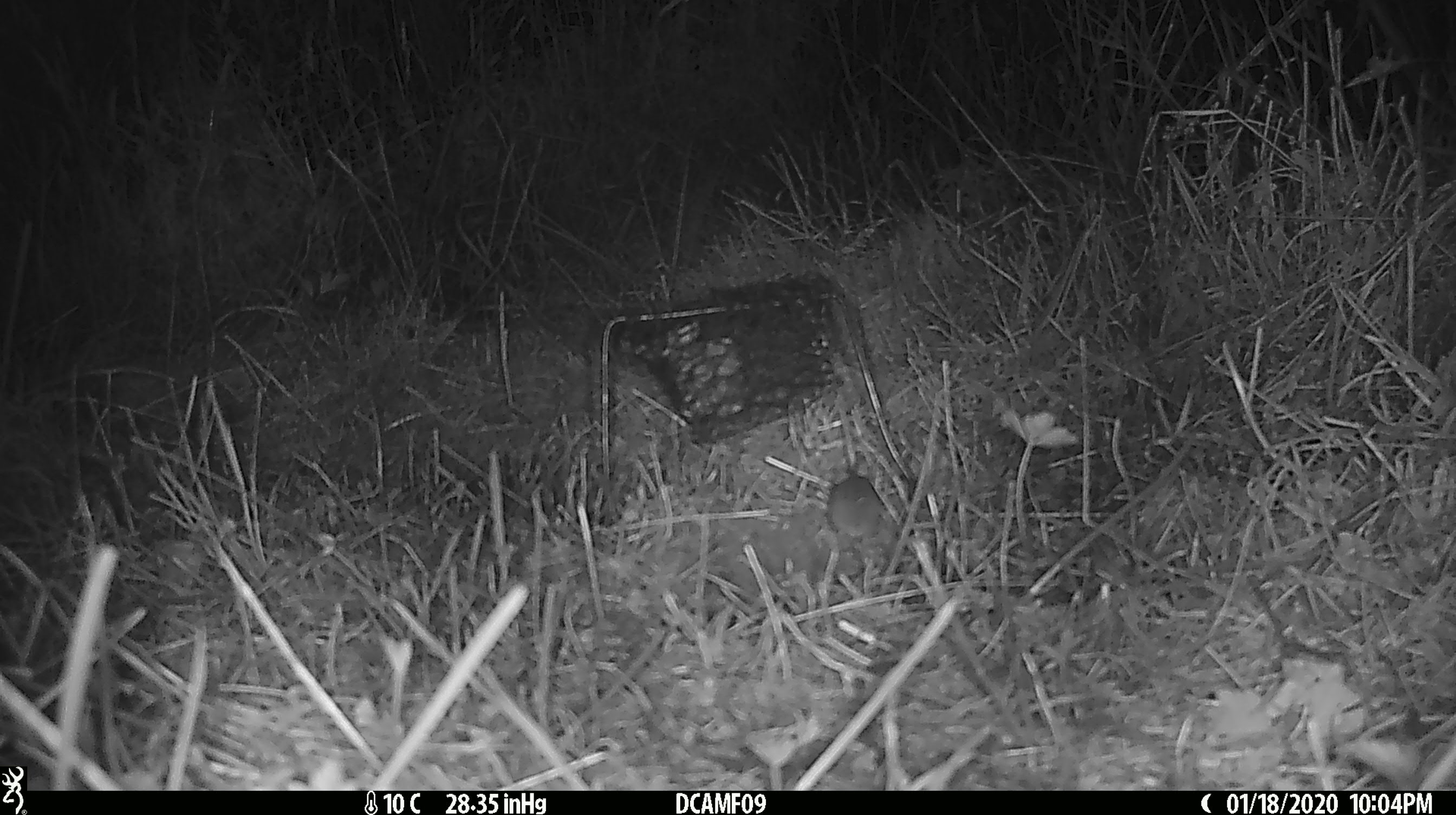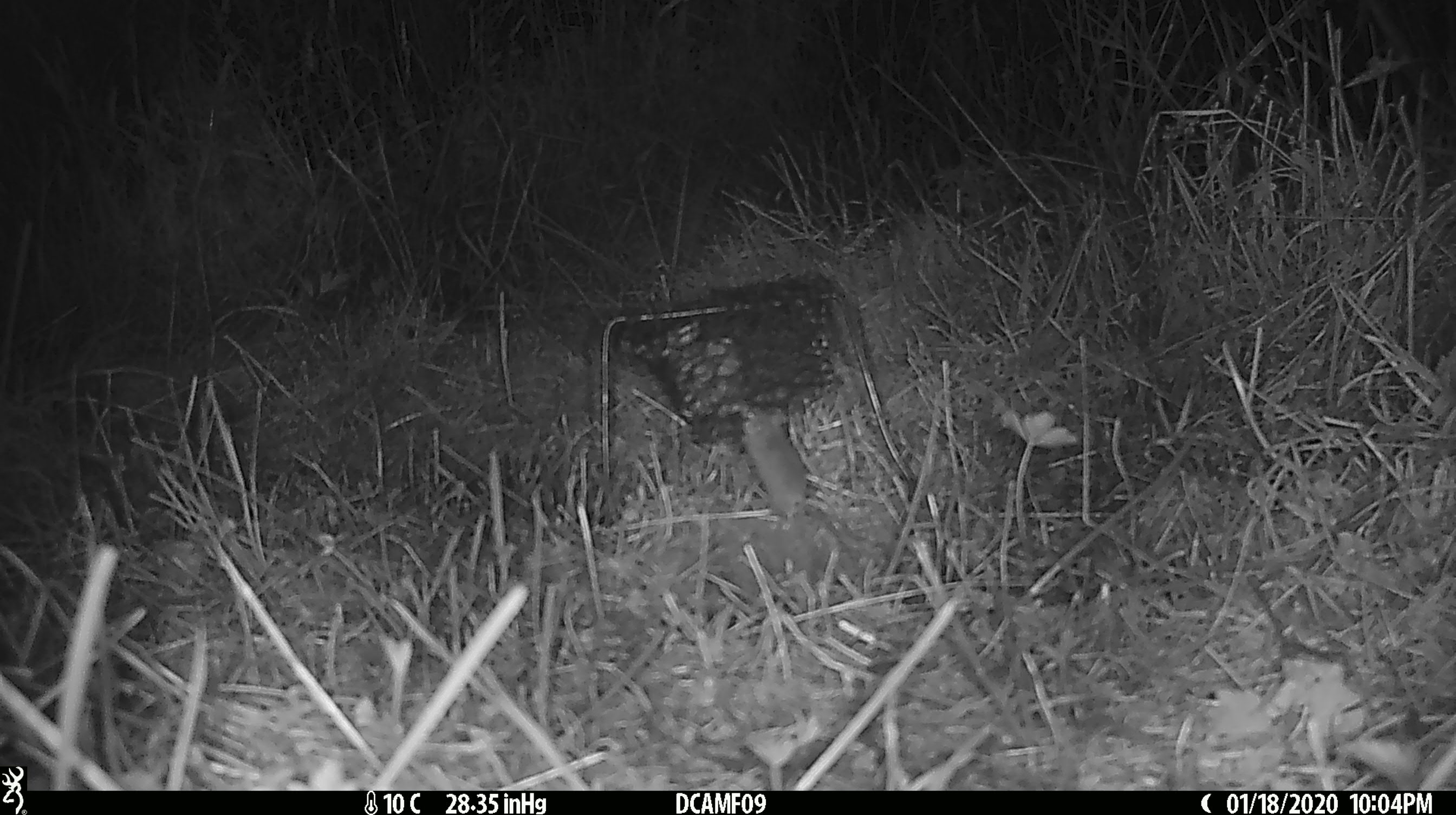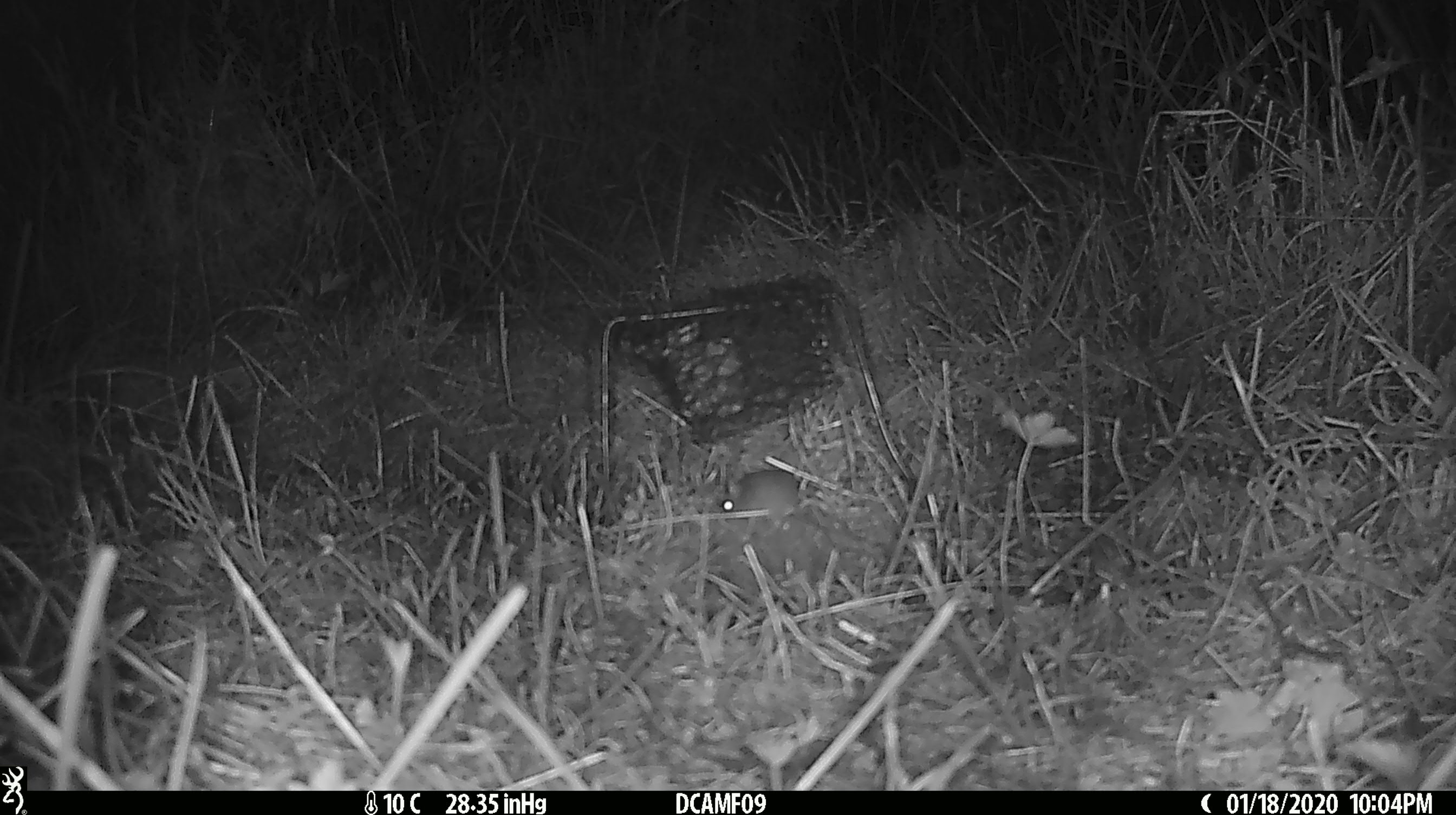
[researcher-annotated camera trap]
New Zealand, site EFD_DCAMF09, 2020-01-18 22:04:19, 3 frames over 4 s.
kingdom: Animalia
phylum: Chordata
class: Mammalia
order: Rodentia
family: Muridae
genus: Mus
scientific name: Mus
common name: mouse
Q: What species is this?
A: Mouse (Mus).